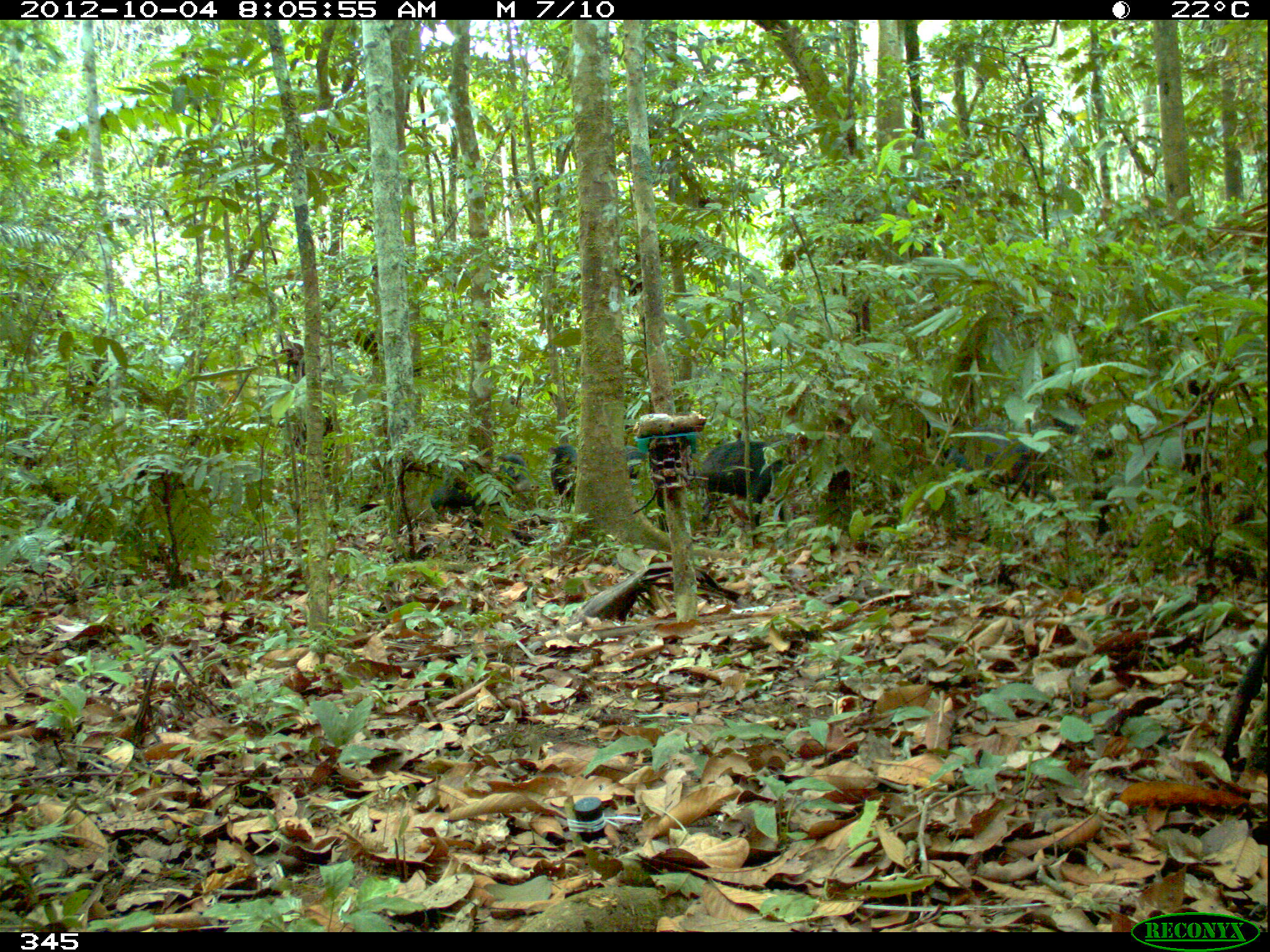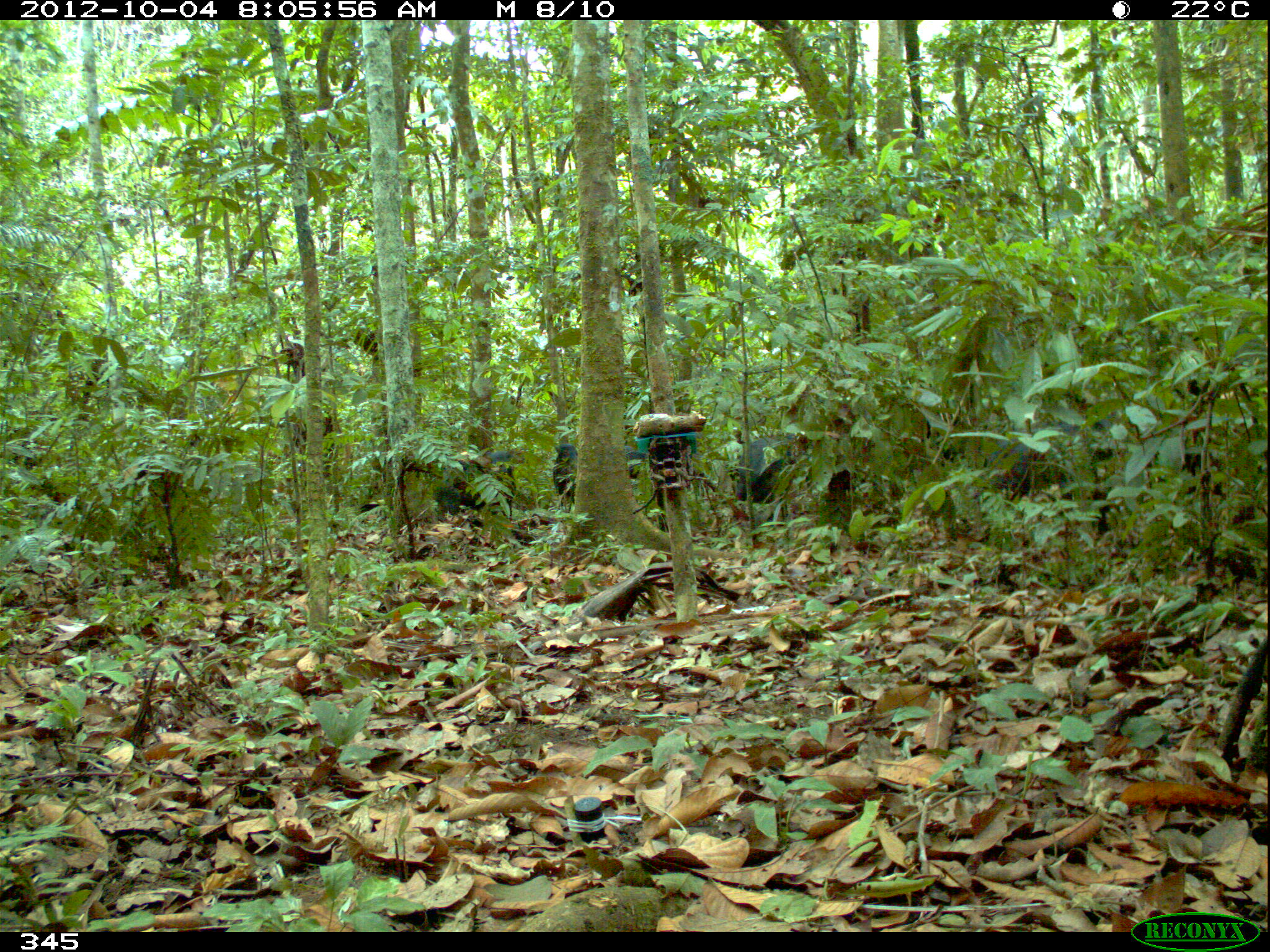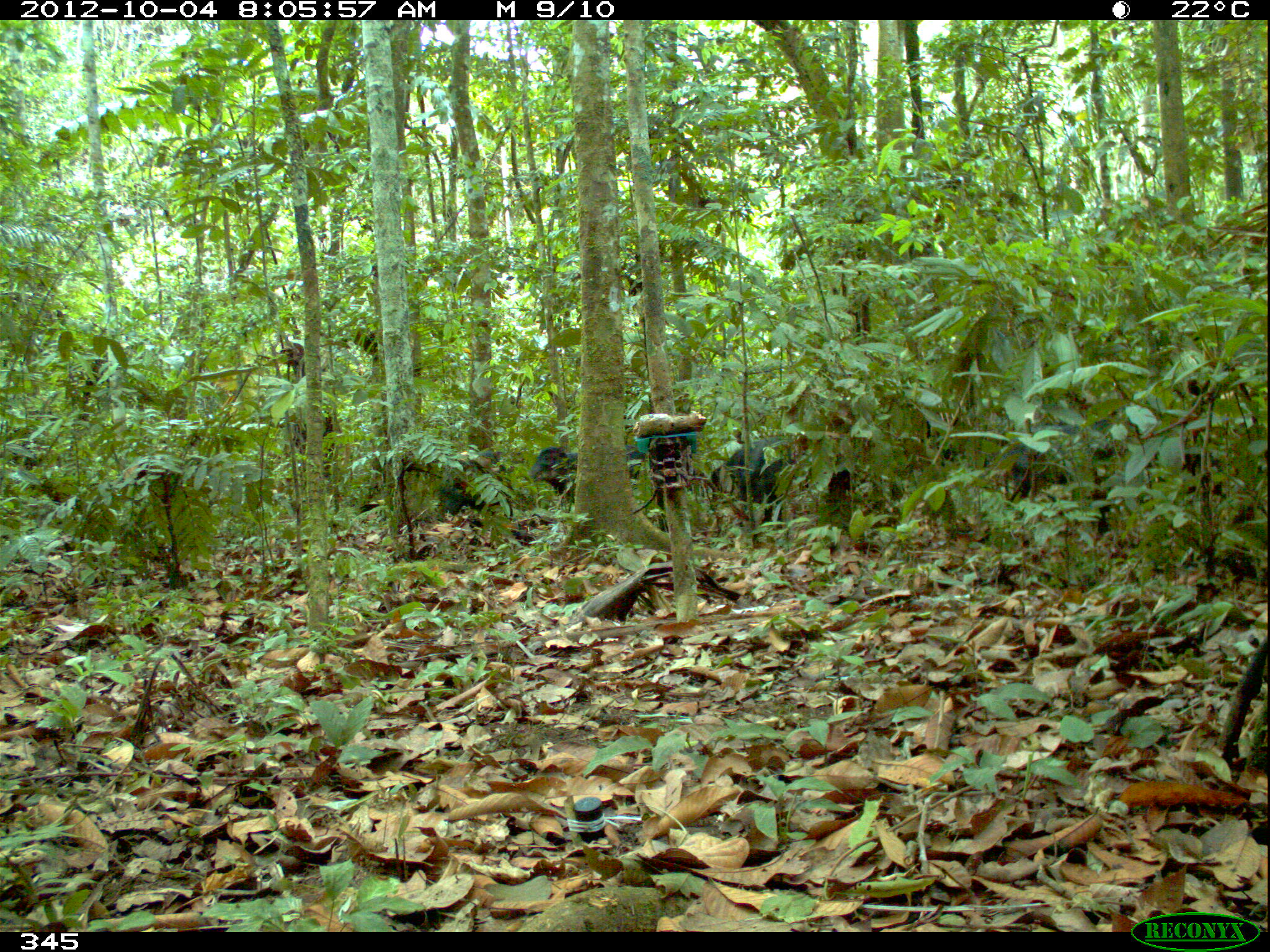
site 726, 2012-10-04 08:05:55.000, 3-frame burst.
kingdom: Animalia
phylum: Chordata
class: Mammalia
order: Artiodactyla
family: Tayassuidae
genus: Tayassu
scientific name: Tayassu pecari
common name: white-lipped peccary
Tayassu pecari (white-lipped peccary).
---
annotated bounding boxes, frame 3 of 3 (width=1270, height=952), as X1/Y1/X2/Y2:
tayassu pecari: 1004/408/1124/535; 711/431/806/524; 527/445/652/509; 436/446/514/526; 910/419/967/463